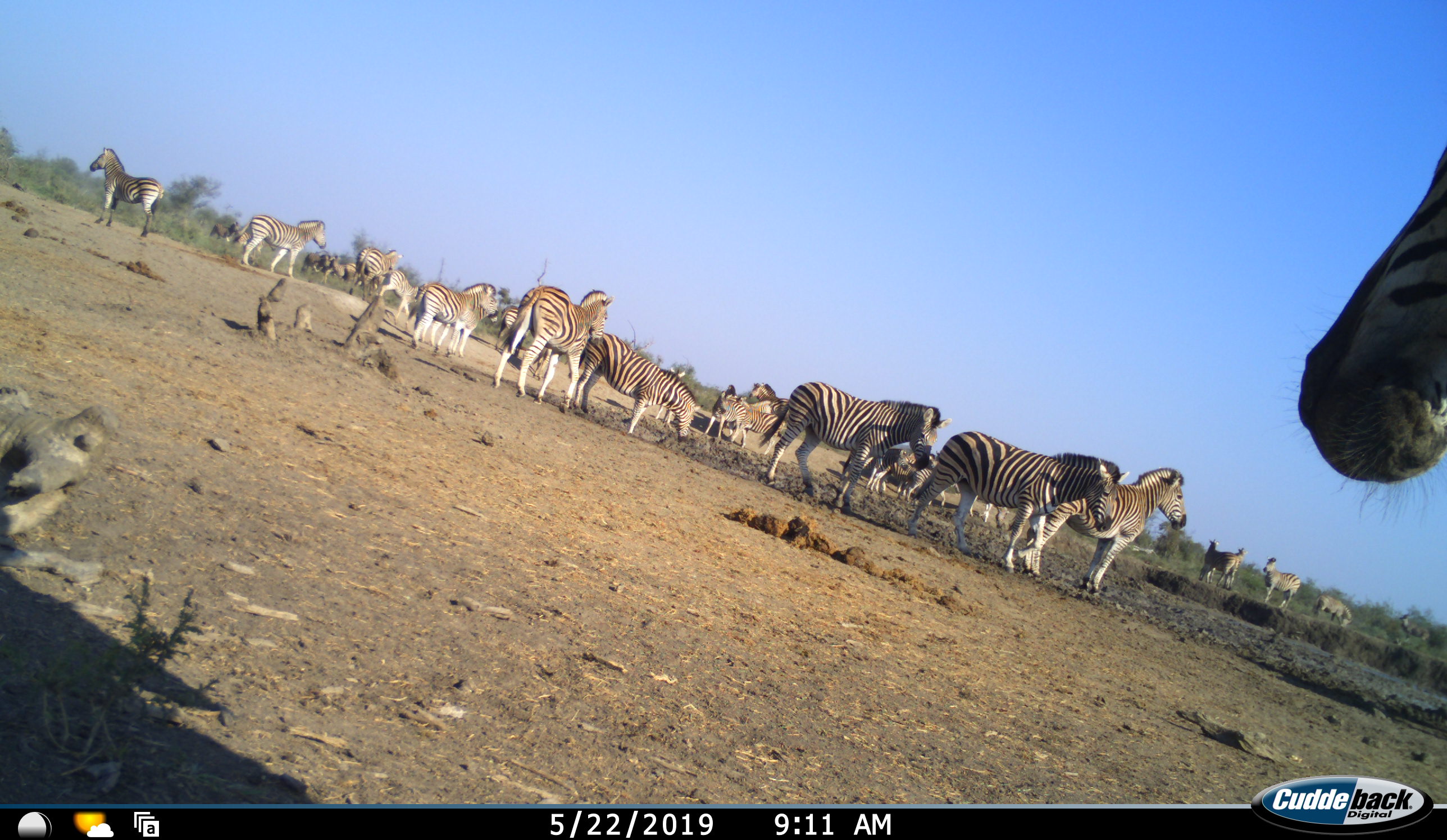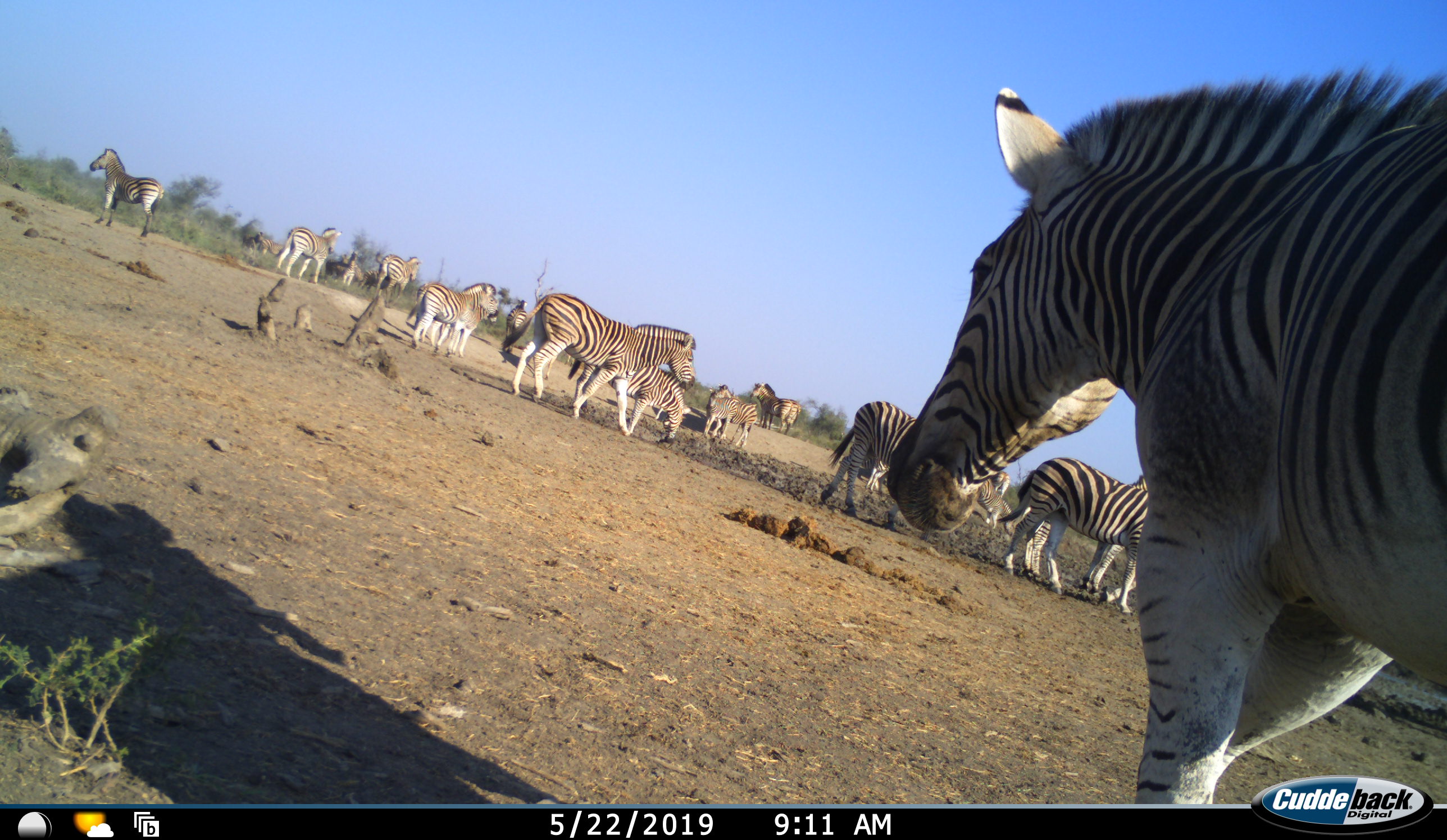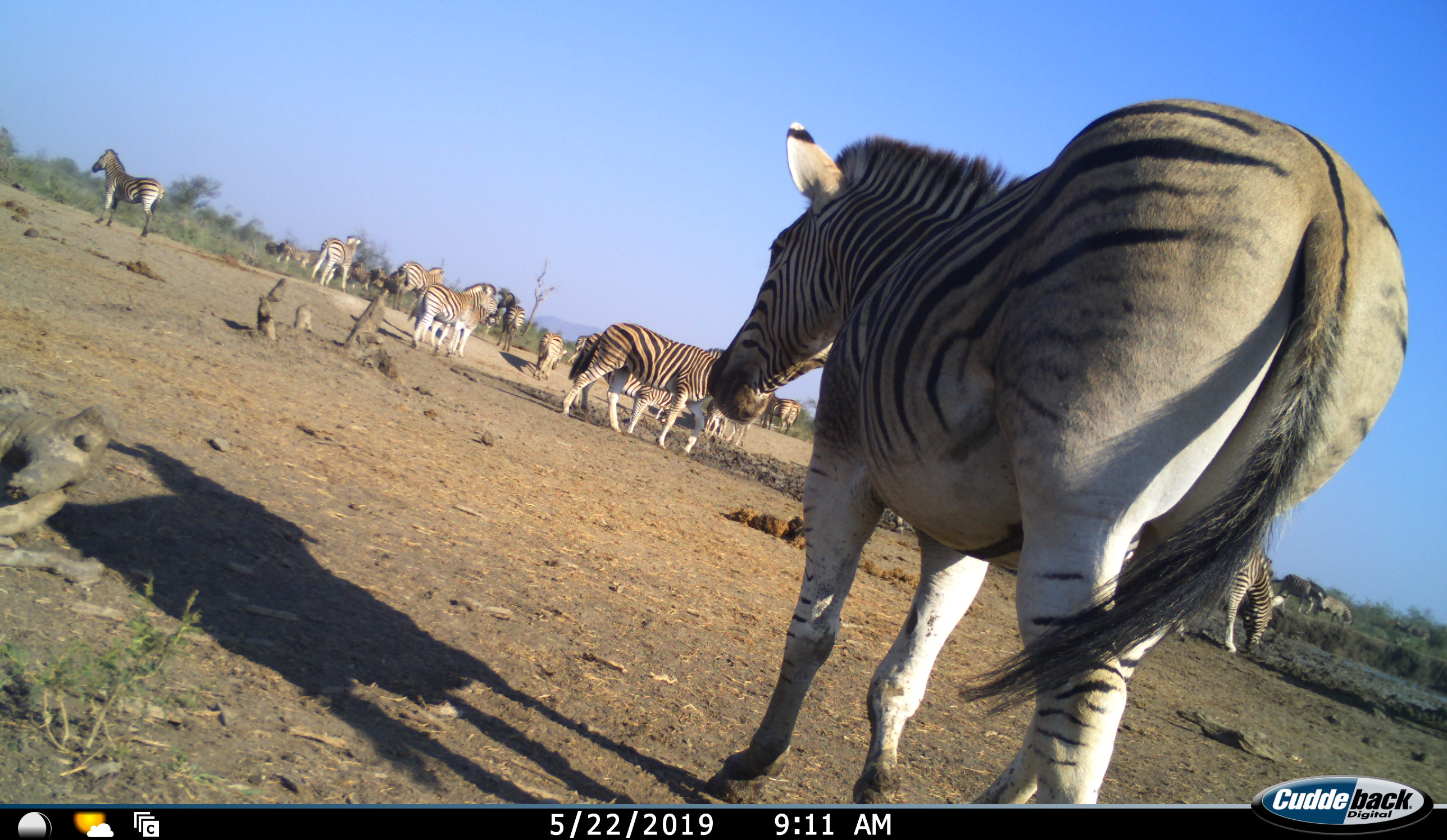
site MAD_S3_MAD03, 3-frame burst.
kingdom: Animalia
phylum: Chordata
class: Mammalia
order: Perissodactyla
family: Equidae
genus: Equus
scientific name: Equus quagga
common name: plains zebra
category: zebraplains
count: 11-50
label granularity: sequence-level